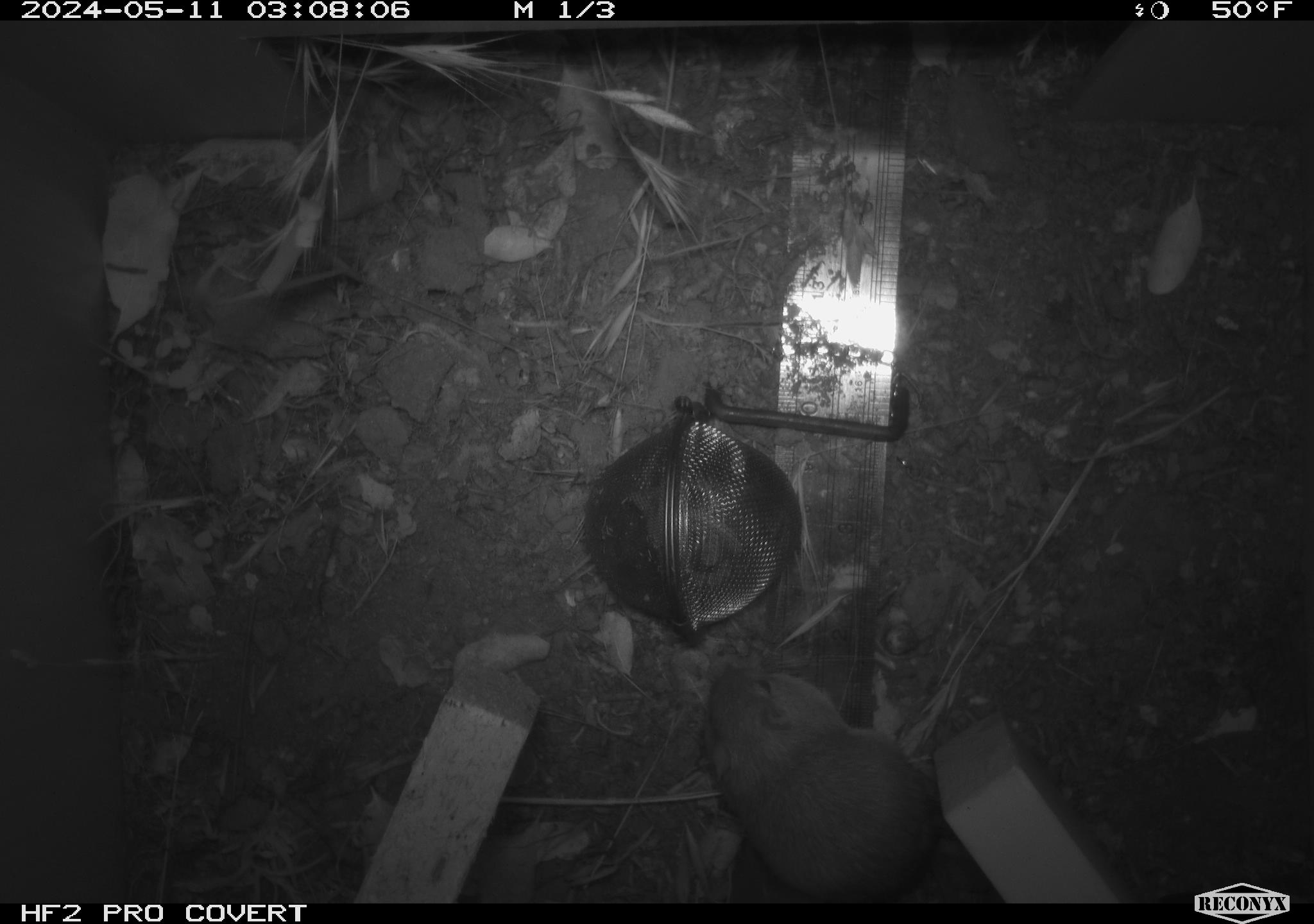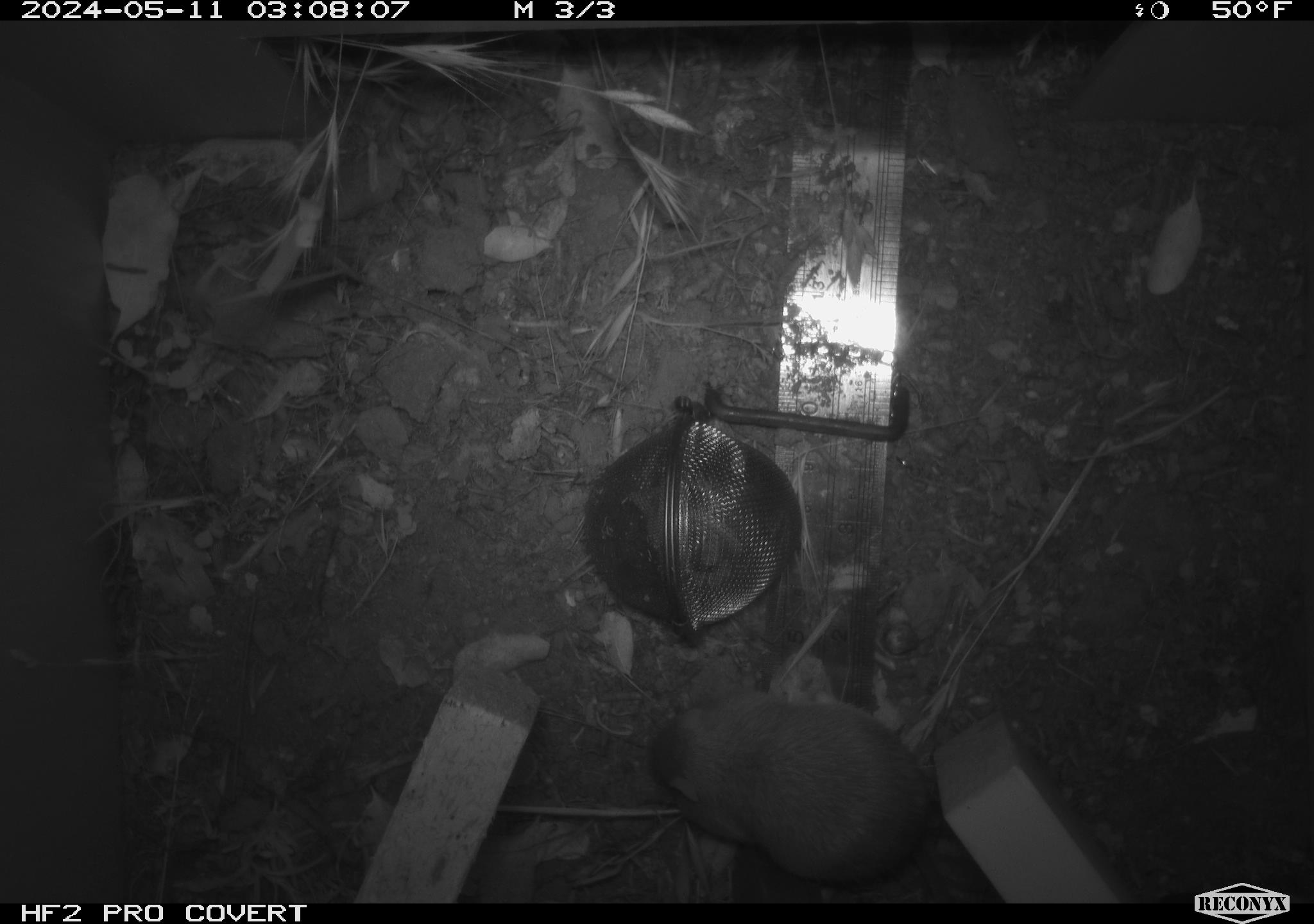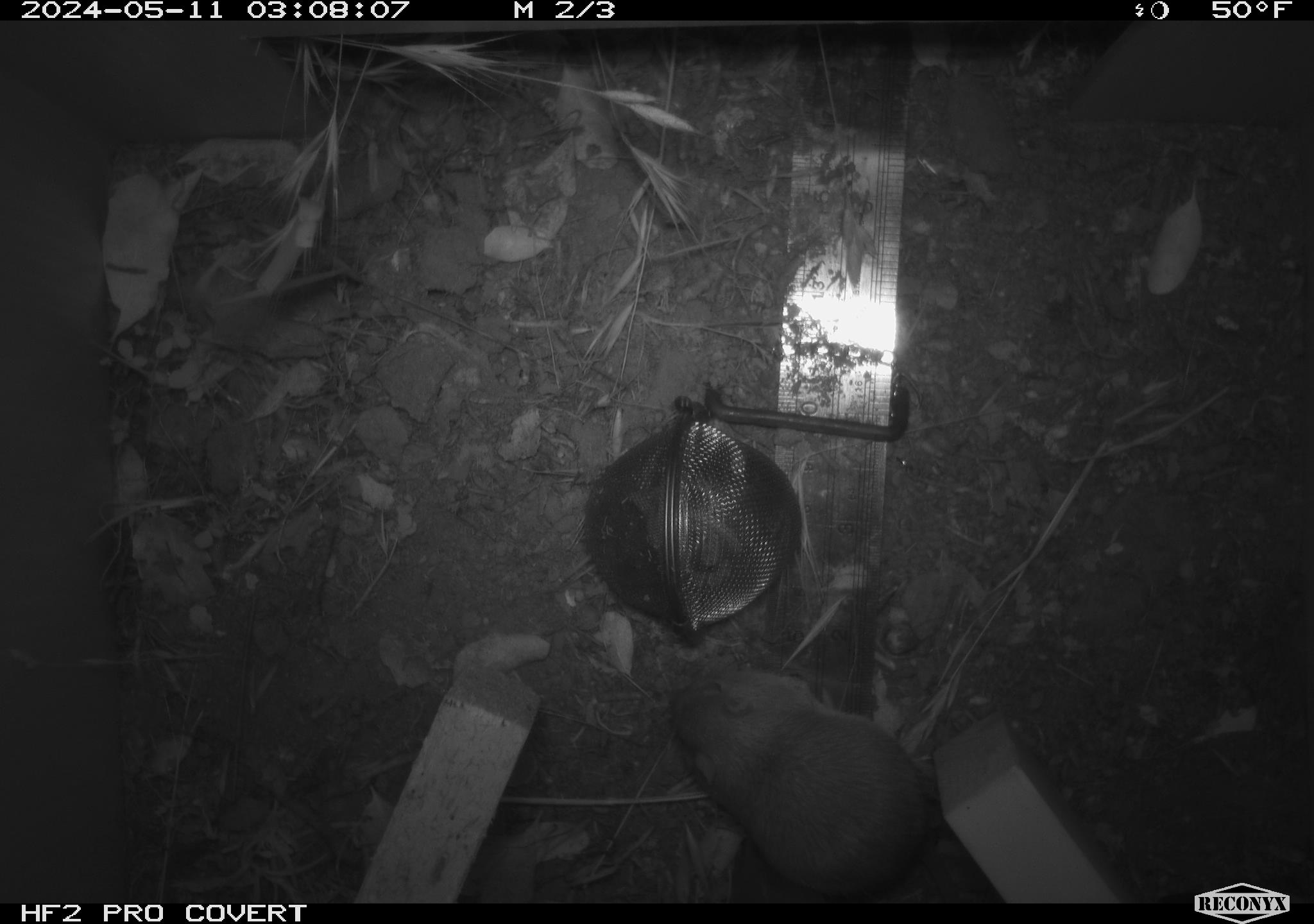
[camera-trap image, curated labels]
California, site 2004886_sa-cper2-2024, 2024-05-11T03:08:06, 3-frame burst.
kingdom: Animalia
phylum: Chordata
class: Mammalia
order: Rodentia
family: Heteromyidae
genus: Dipodomys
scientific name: Dipodomys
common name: kangaroo rats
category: dipodomys species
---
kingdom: Animalia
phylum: Chordata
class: Mammalia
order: Rodentia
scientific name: Rodentia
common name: rodent